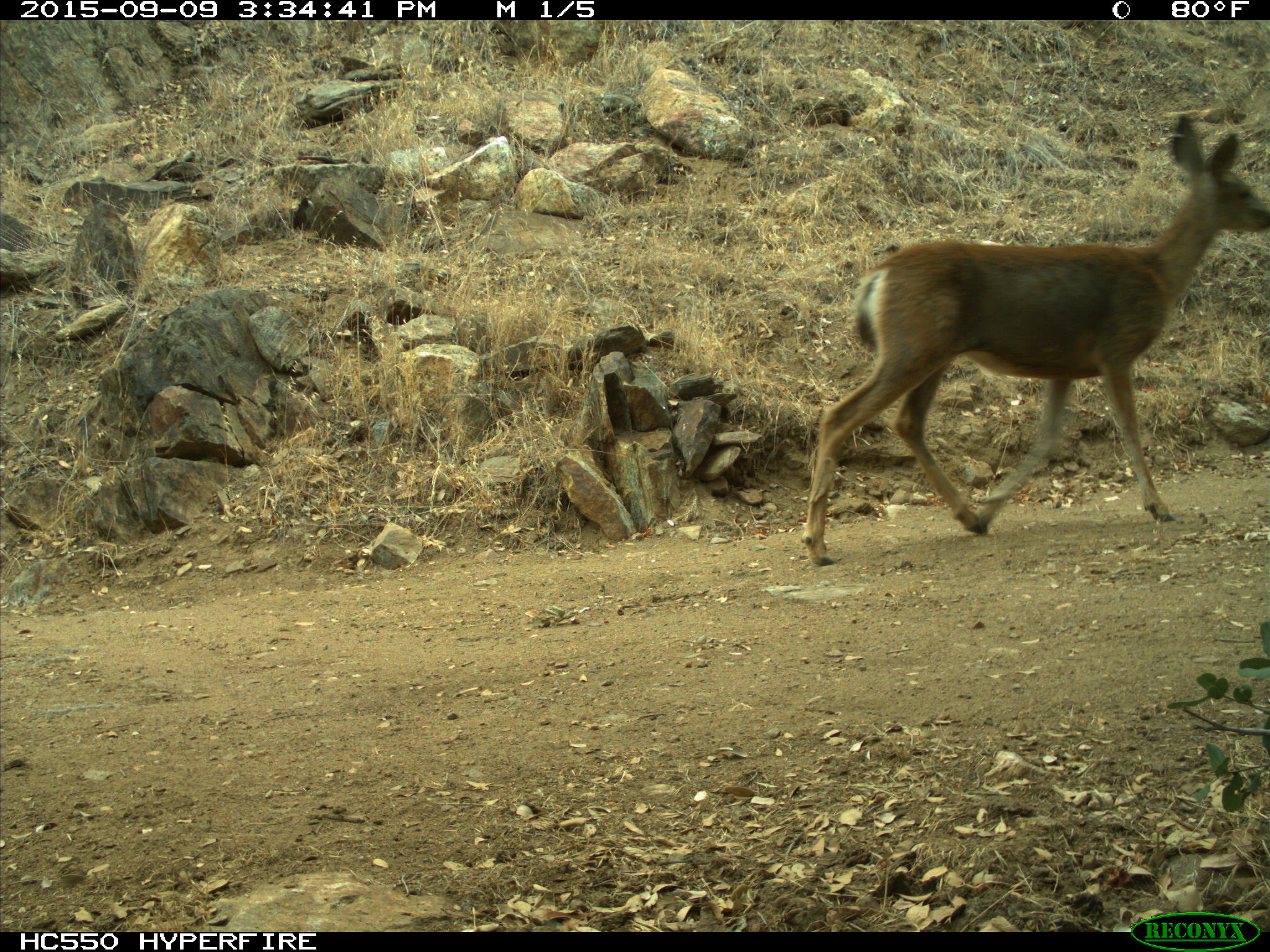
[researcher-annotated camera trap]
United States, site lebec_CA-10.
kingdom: Animalia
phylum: Chordata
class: Mammalia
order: Artiodactyla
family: Cervidae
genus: Odocoileus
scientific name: Odocoileus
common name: deer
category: unidentified deer